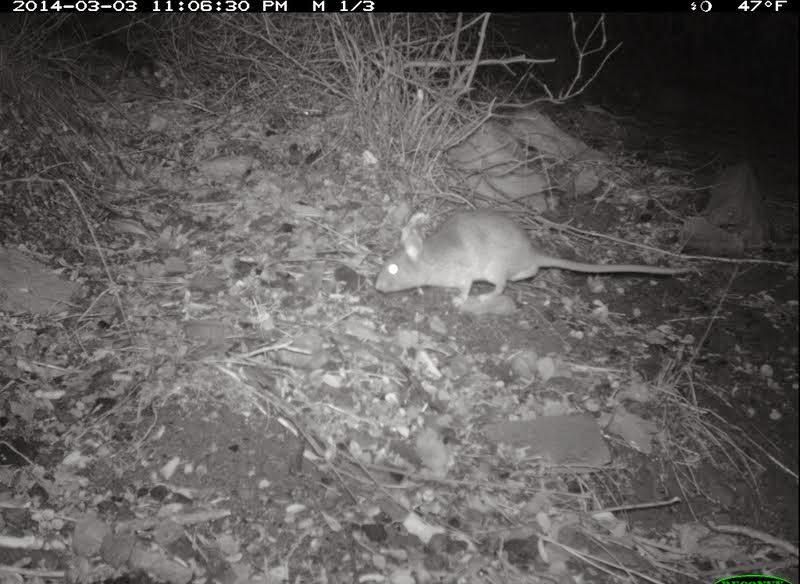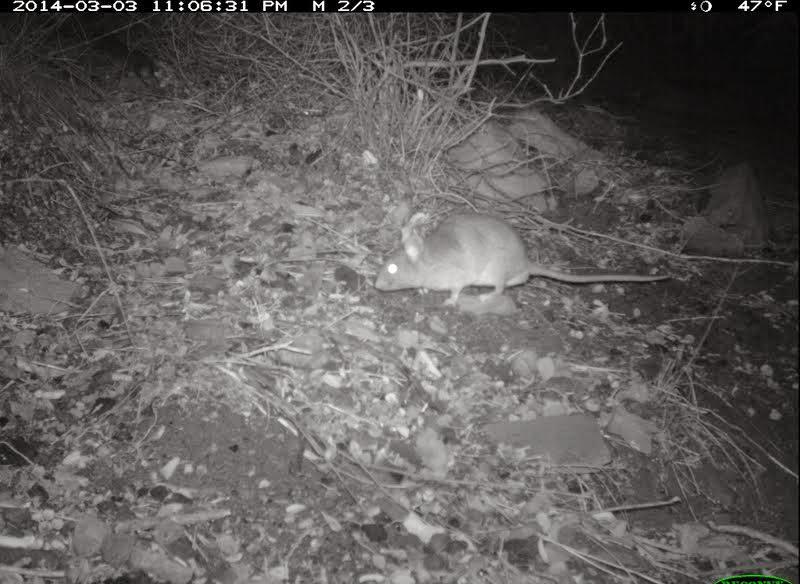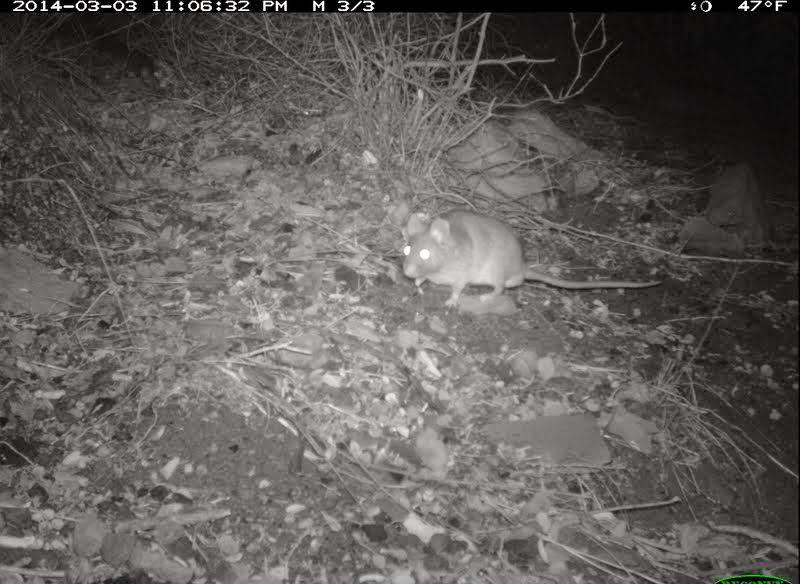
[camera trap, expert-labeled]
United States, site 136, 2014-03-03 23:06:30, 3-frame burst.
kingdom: Animalia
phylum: Chordata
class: Mammalia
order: Rodentia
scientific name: Rodentia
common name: rodent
Rodent (Rodentia).